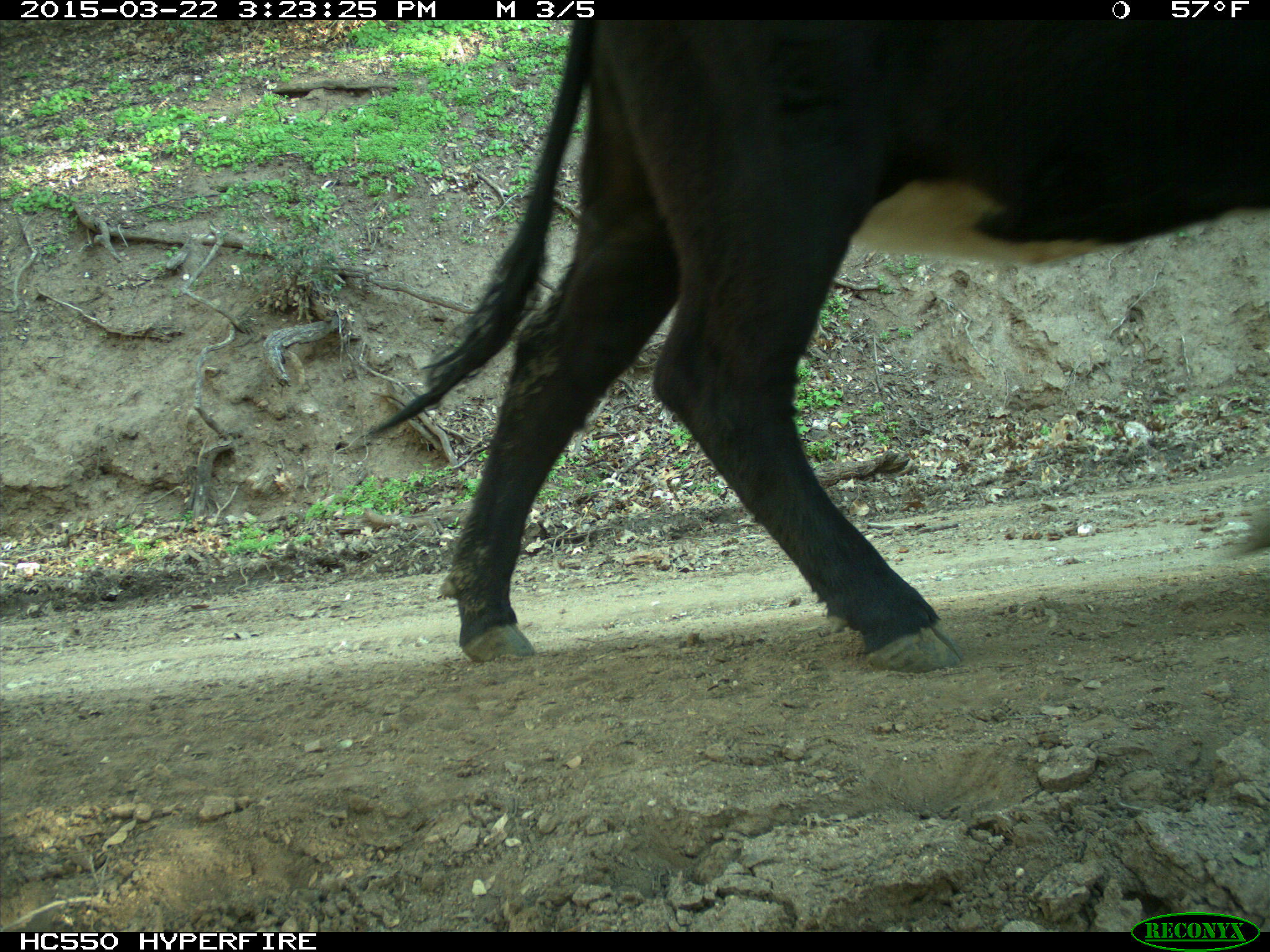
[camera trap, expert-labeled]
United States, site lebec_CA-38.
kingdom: Animalia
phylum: Chordata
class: Mammalia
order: Artiodactyla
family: Bovidae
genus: Bos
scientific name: Bos taurus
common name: domestic cow